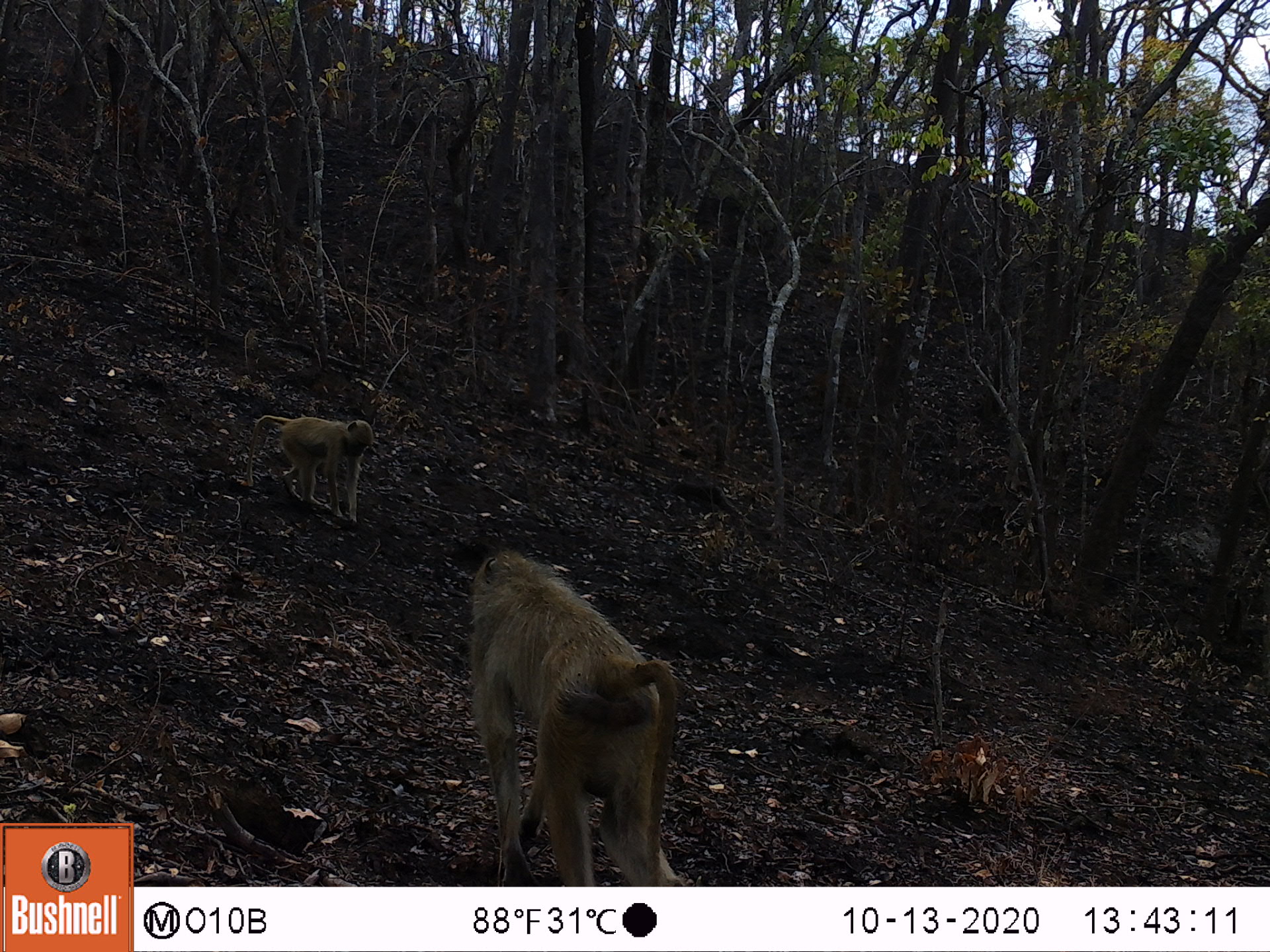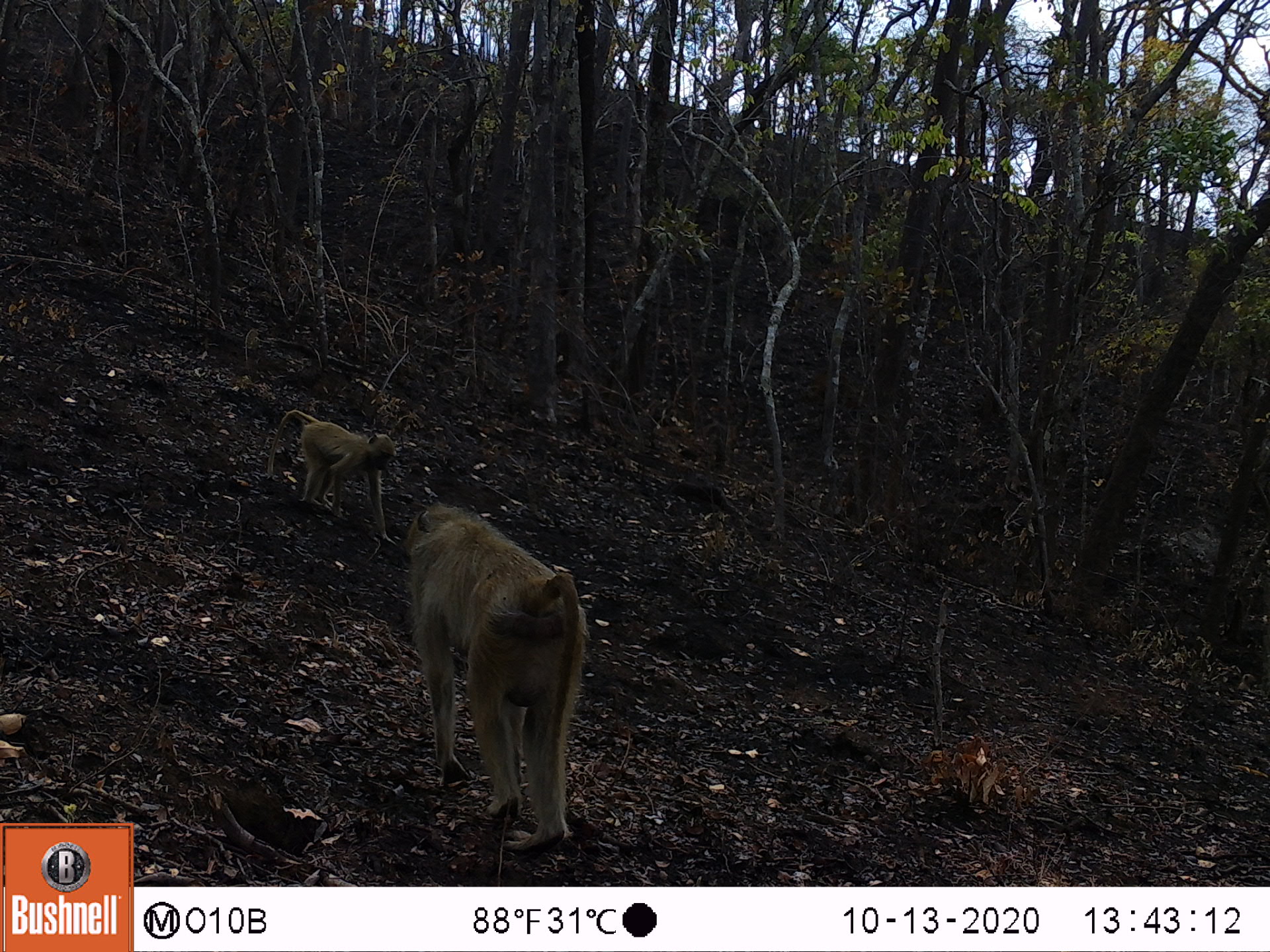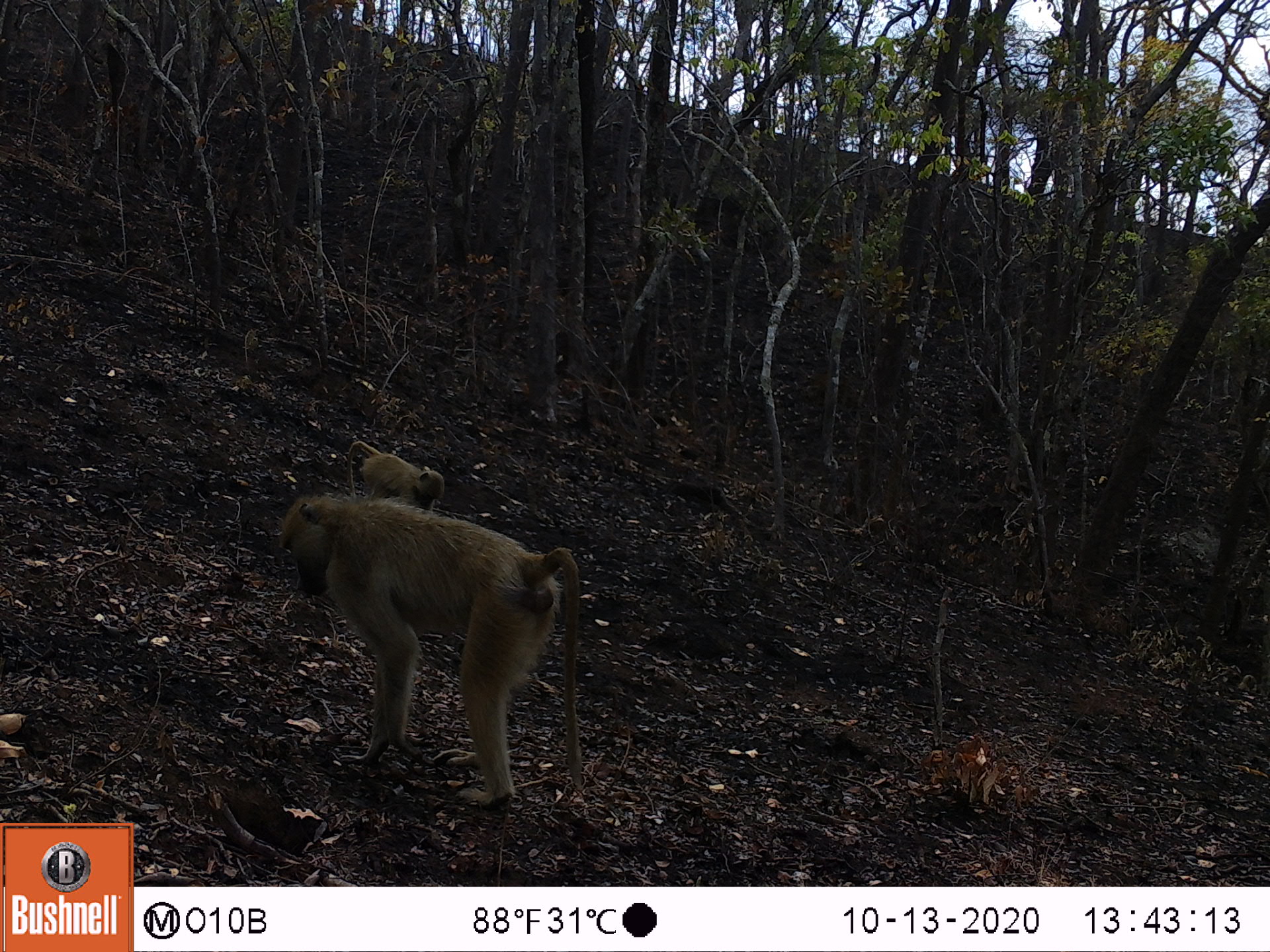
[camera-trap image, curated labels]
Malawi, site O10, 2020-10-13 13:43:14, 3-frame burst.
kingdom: Animalia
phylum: Chordata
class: Mammalia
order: Primates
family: Cercopithecidae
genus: Papio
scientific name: Papio cynocephalus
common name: yellow baboon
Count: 2.